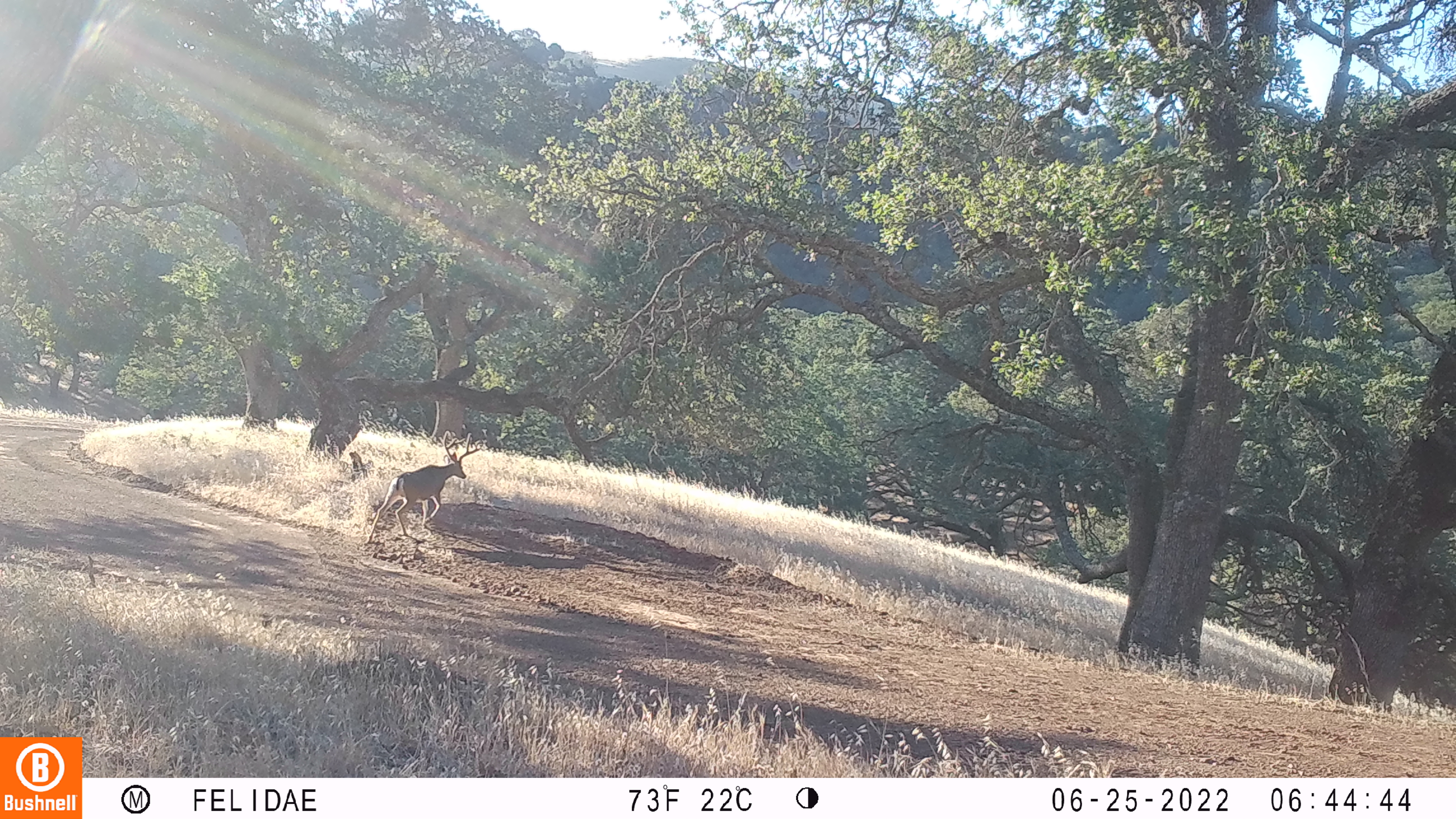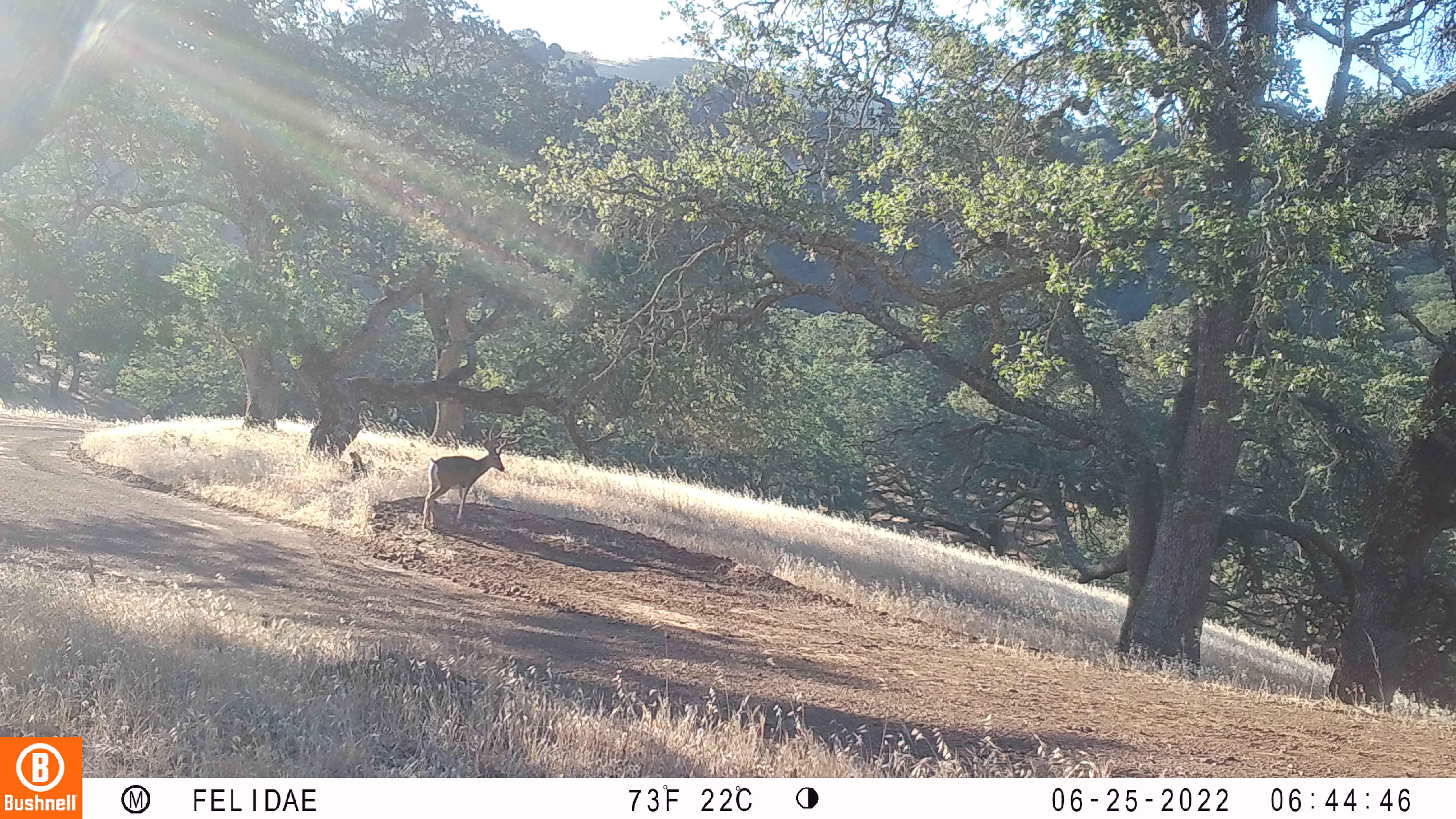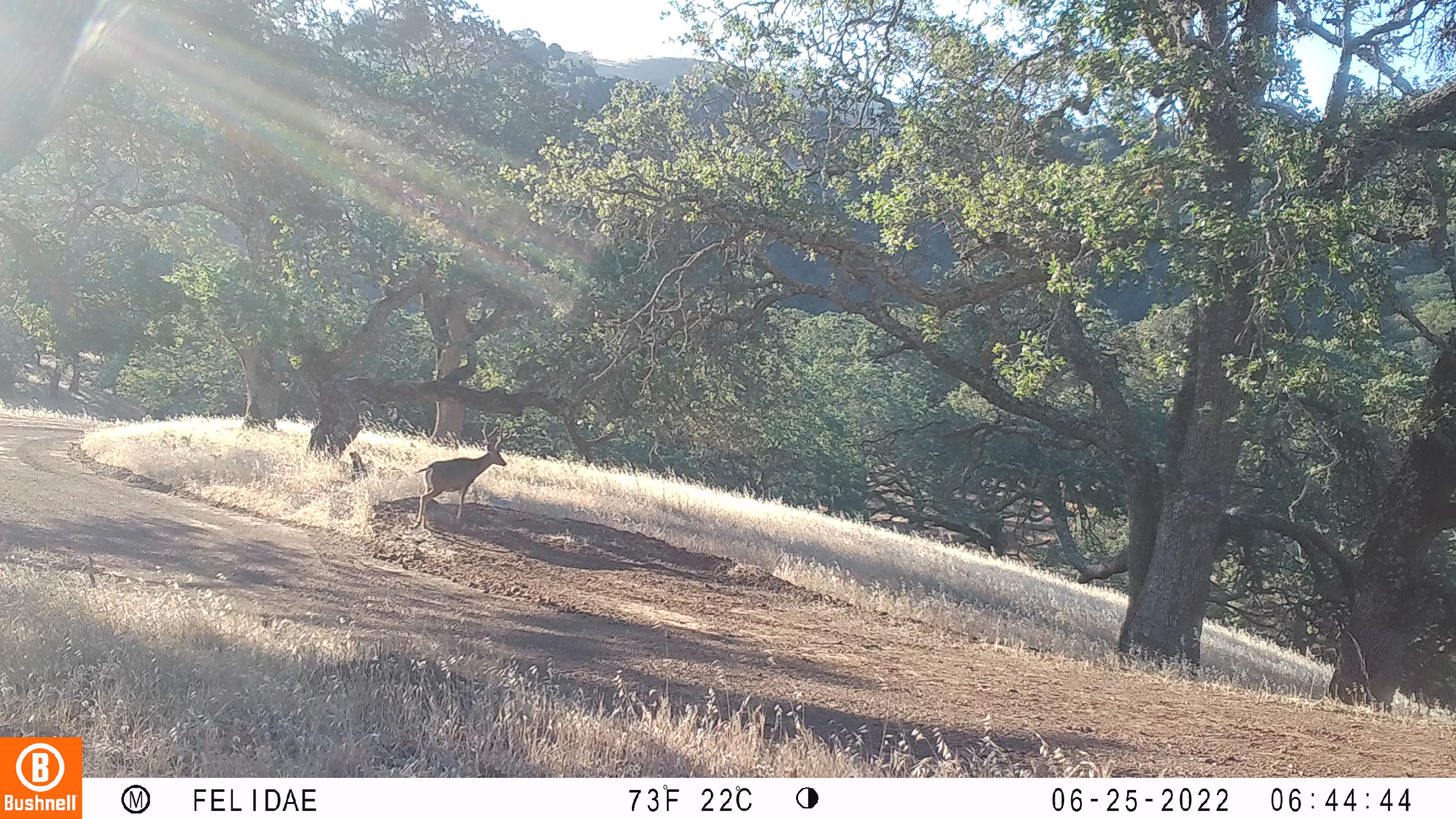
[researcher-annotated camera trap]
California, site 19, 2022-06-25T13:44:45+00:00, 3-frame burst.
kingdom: Animalia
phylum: Chordata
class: Mammalia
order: Artiodactyla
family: Cervidae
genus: Odocoileus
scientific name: Odocoileus hemionus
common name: mule deer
Mule deer (Odocoileus hemionus).